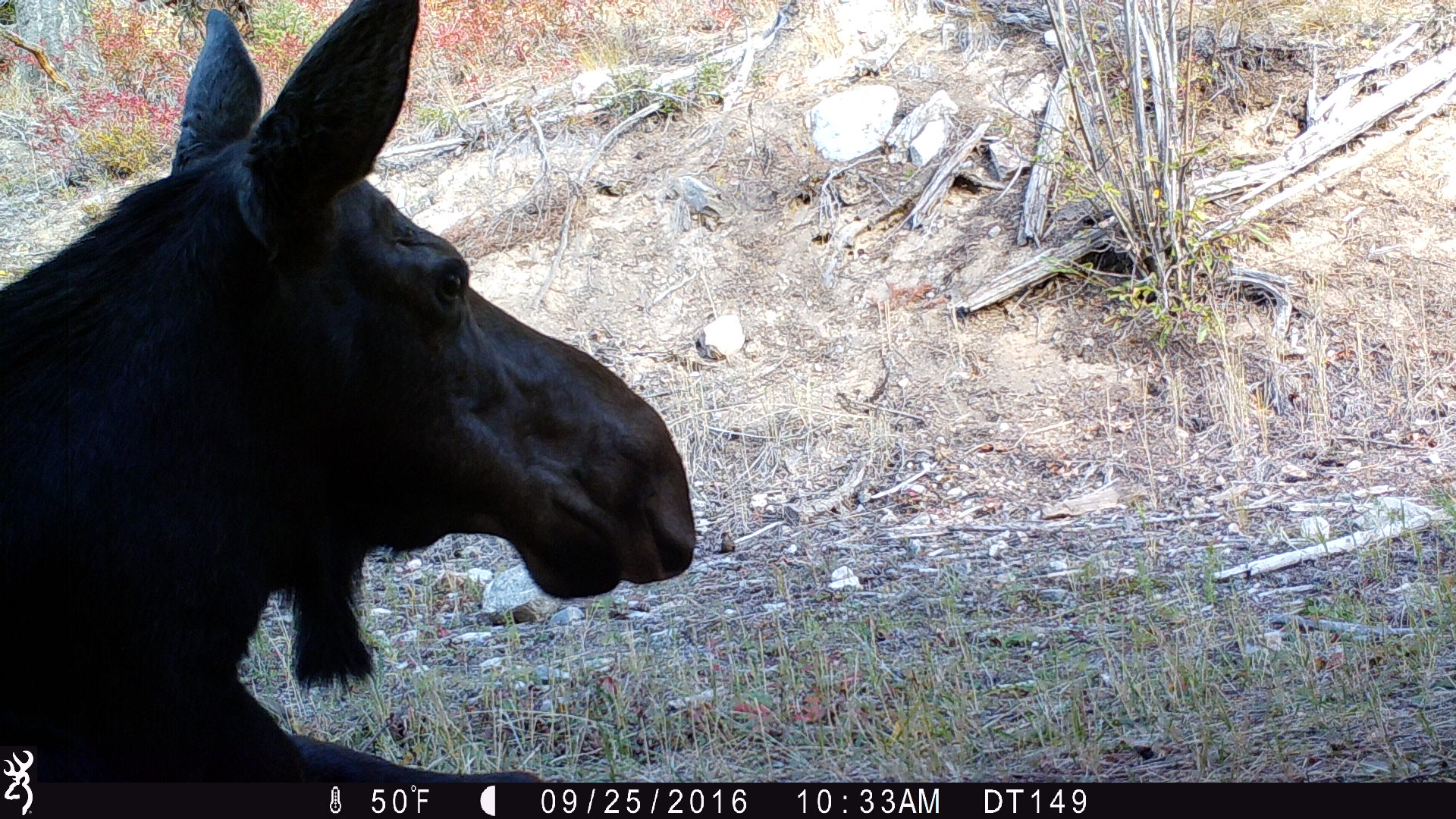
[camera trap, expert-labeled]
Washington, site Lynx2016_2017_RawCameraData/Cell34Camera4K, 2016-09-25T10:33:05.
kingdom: Animalia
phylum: Chordata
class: Mammalia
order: Artiodactyla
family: Cervidae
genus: Alces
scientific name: Alces alces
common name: moose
Alces alces (moose). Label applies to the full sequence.